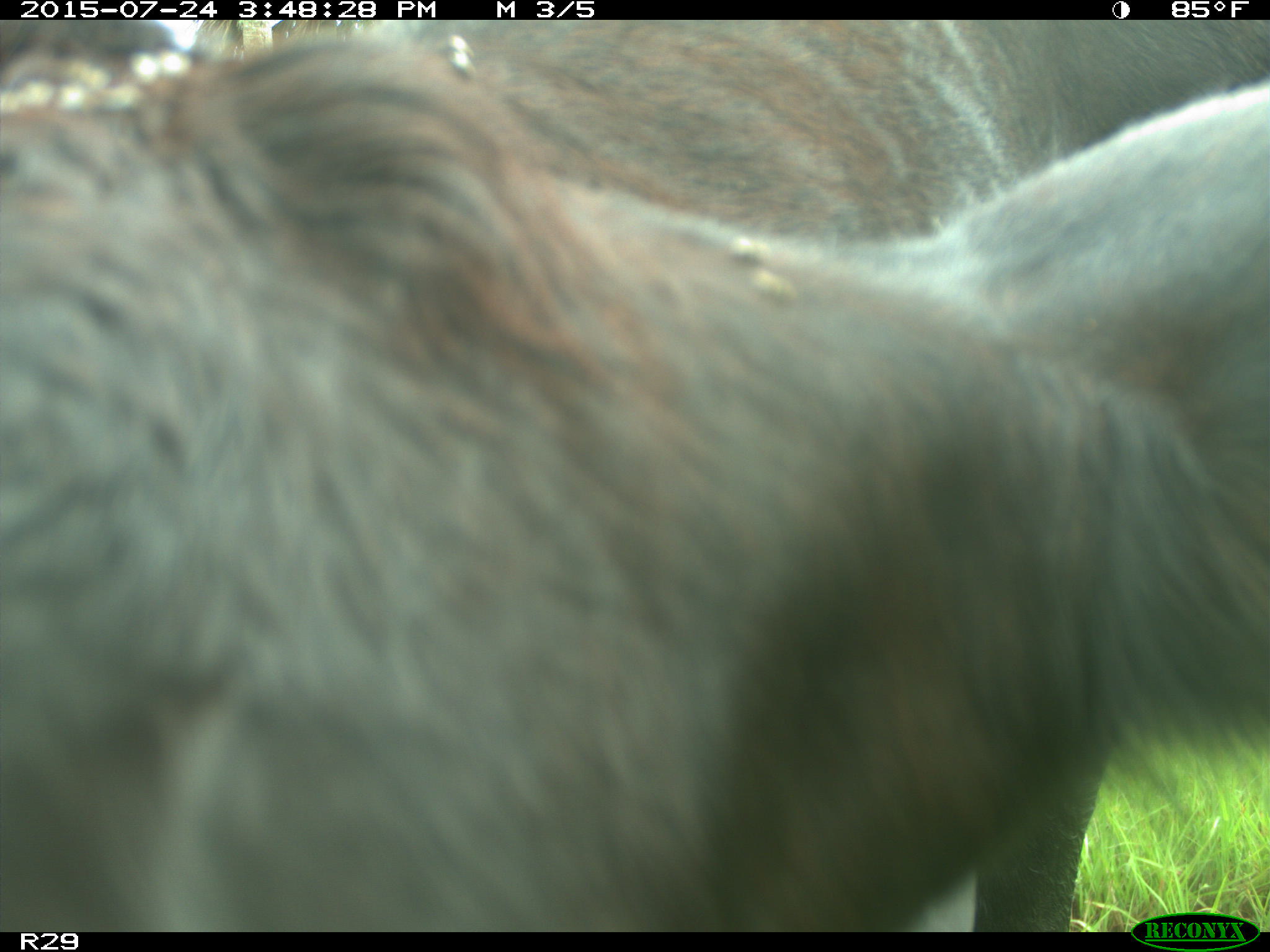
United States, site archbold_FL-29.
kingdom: Animalia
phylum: Chordata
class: Mammalia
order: Artiodactyla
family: Bovidae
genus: Bos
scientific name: Bos taurus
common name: domestic cow